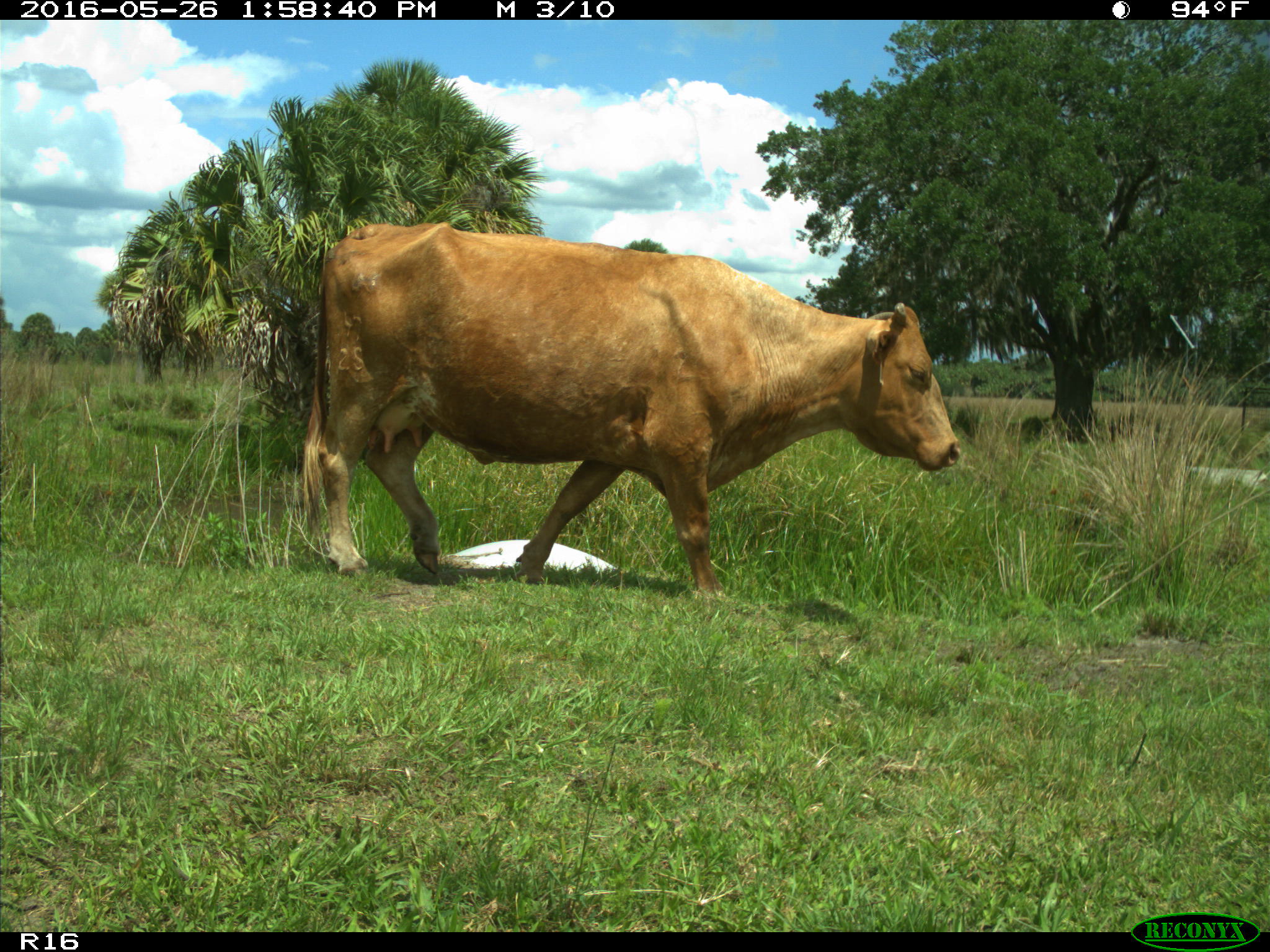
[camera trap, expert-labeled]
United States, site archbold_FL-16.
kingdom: Animalia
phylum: Chordata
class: Mammalia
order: Artiodactyla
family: Bovidae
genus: Bos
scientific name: Bos taurus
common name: domestic cow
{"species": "Bos taurus (domestic cow)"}